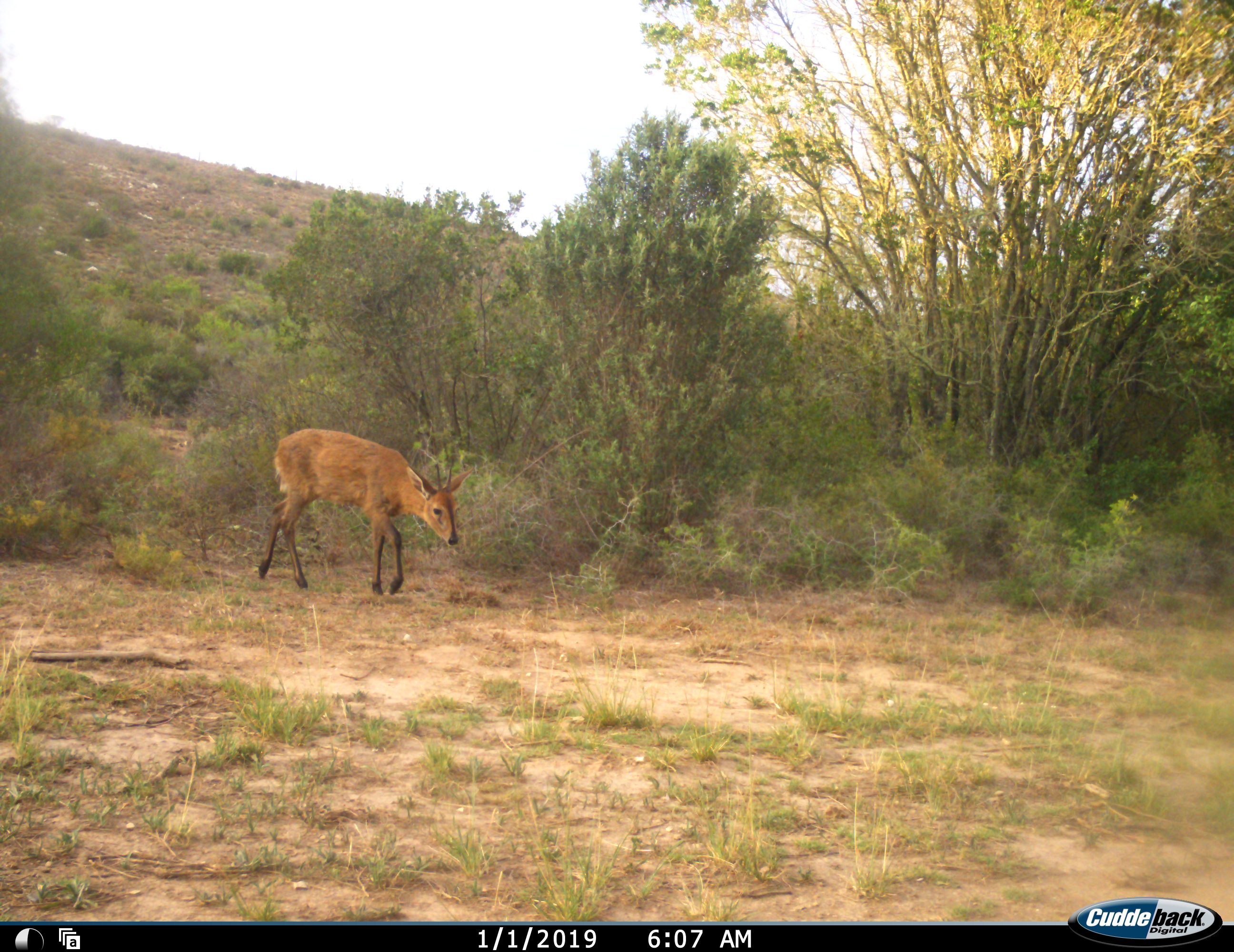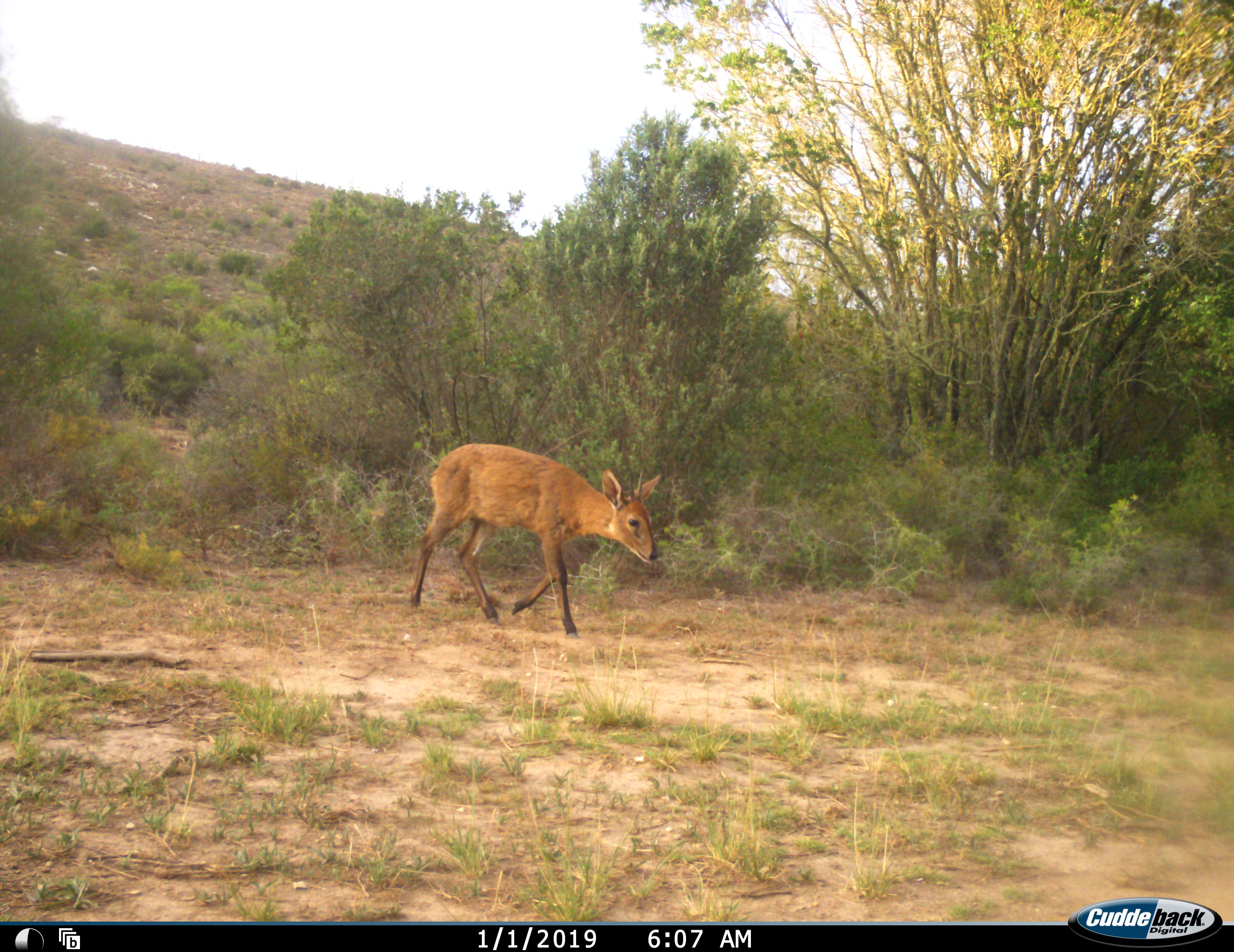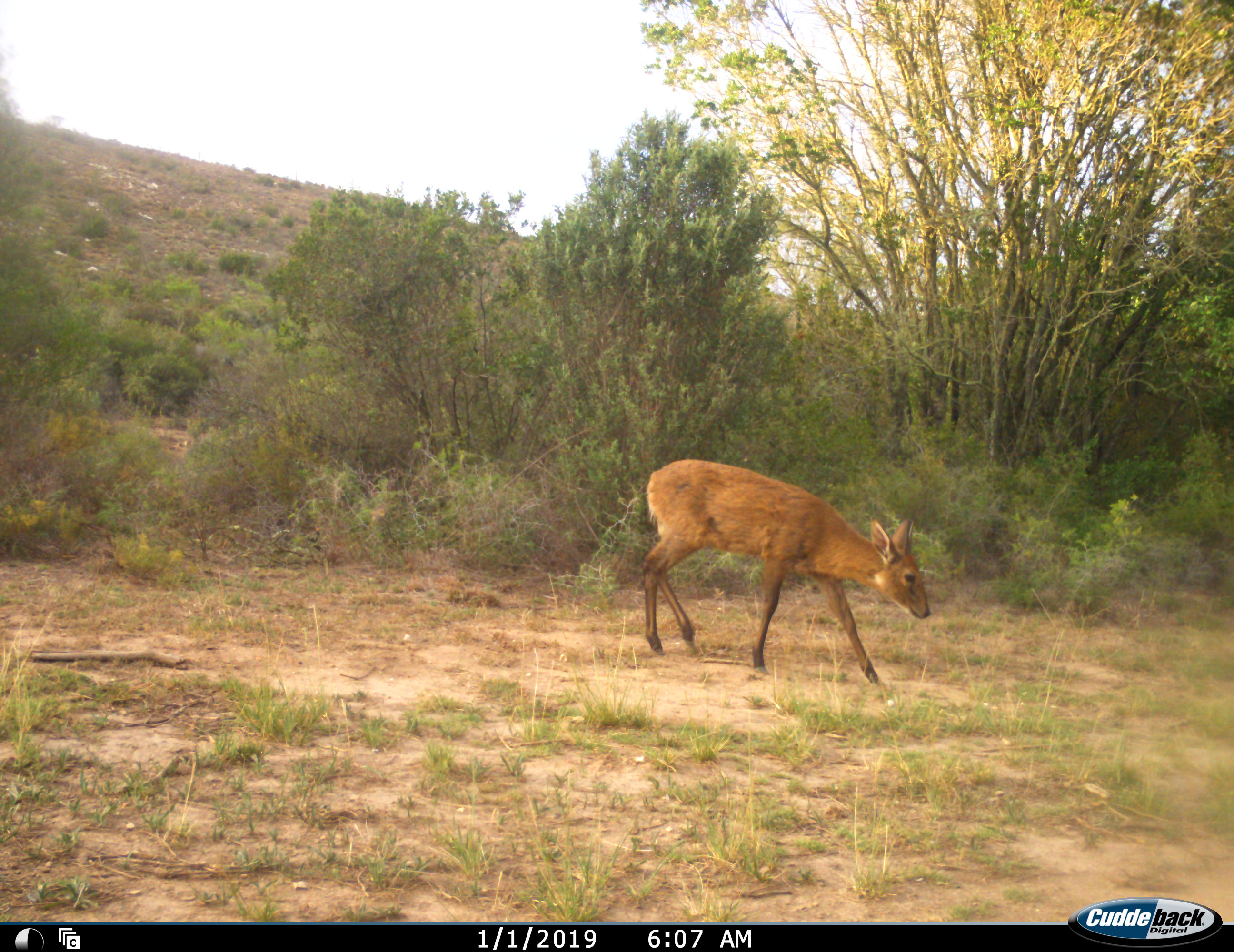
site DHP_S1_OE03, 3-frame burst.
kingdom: Animalia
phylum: Chordata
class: Mammalia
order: Artiodactyla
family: Bovidae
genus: Sylvicapra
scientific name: Sylvicapra grimmia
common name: common duiker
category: duikercommongrey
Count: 1.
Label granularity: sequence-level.